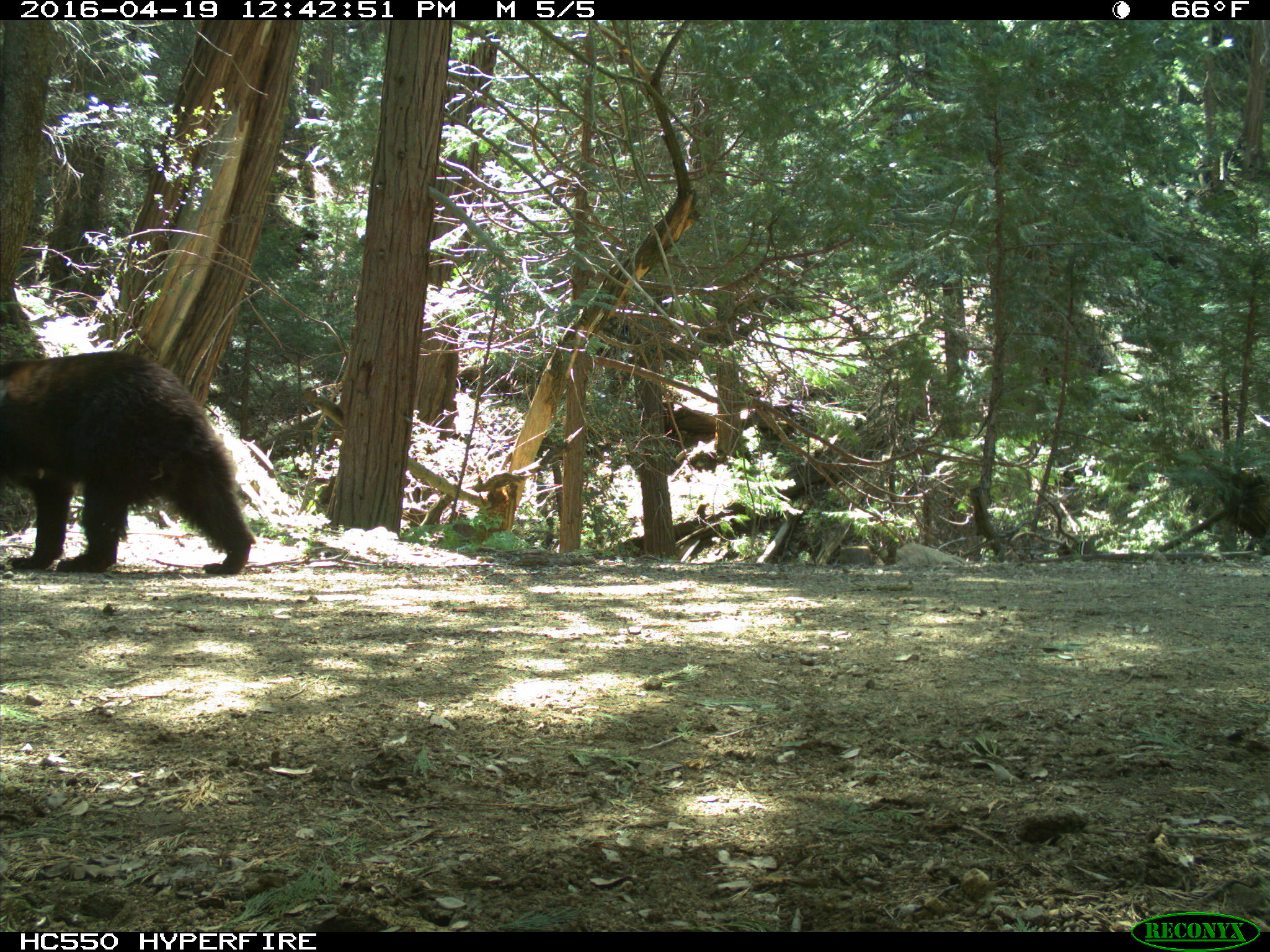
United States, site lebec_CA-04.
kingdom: Animalia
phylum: Chordata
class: Mammalia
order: Carnivora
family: Ursidae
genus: Ursus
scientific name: Ursus americanus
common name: american black bear